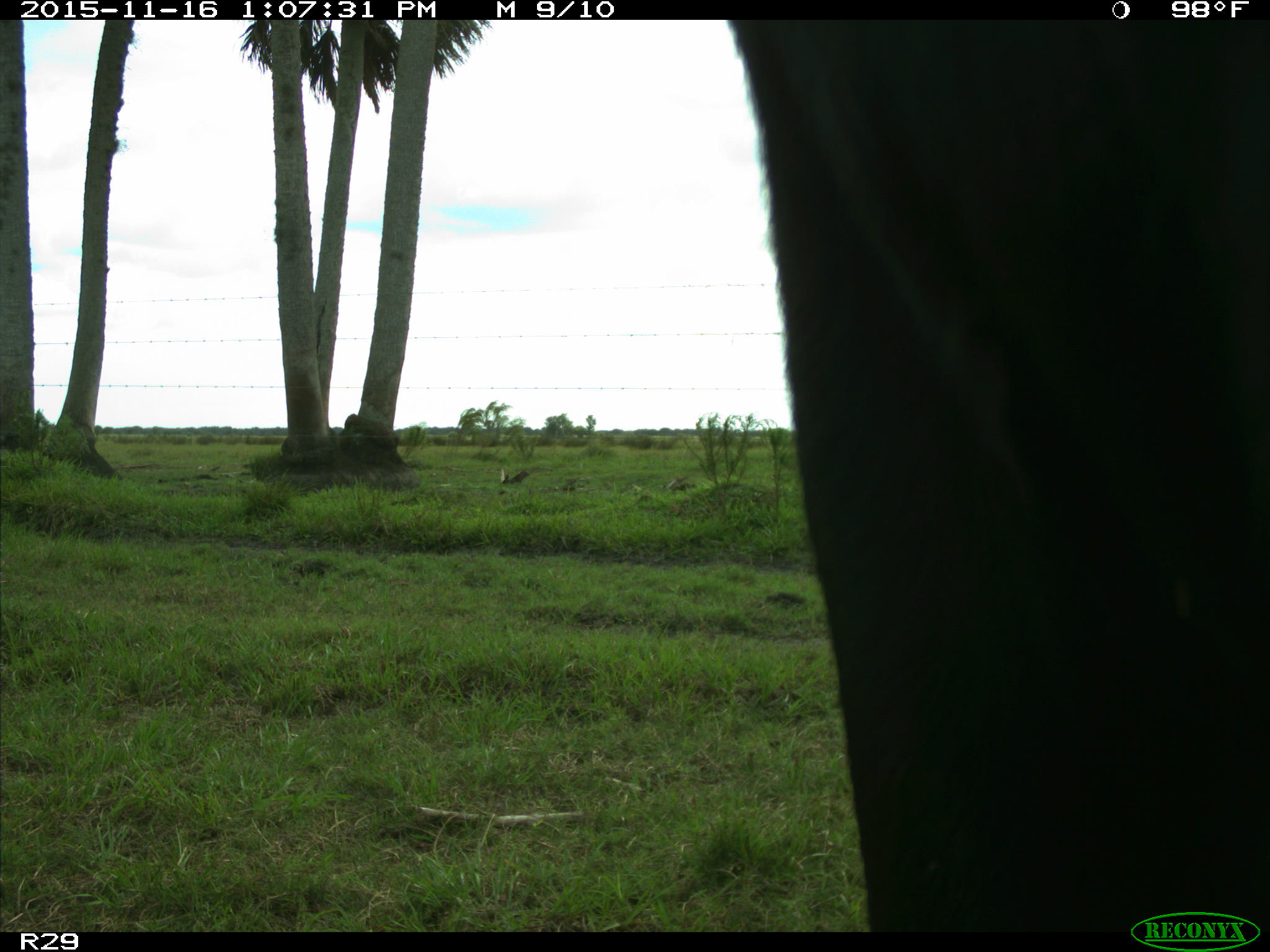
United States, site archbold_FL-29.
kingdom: Animalia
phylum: Chordata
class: Mammalia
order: Artiodactyla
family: Bovidae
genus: Bos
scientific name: Bos taurus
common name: domestic cow